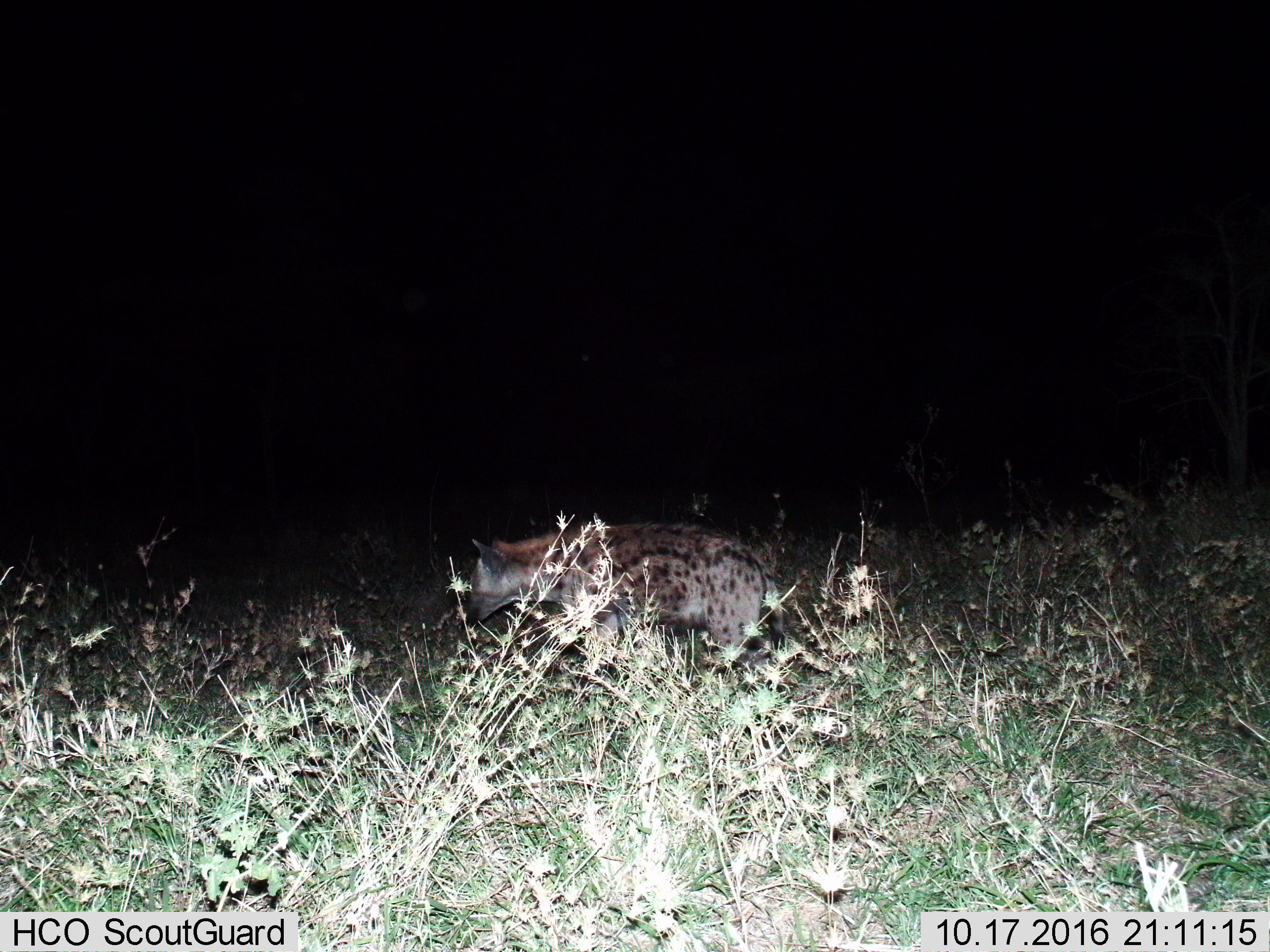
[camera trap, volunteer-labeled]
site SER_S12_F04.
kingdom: Animalia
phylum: Chordata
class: Mammalia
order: Carnivora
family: Hyaenidae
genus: Crocuta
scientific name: Crocuta crocuta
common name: spotted hyena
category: hyenaspotted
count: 1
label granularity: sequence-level